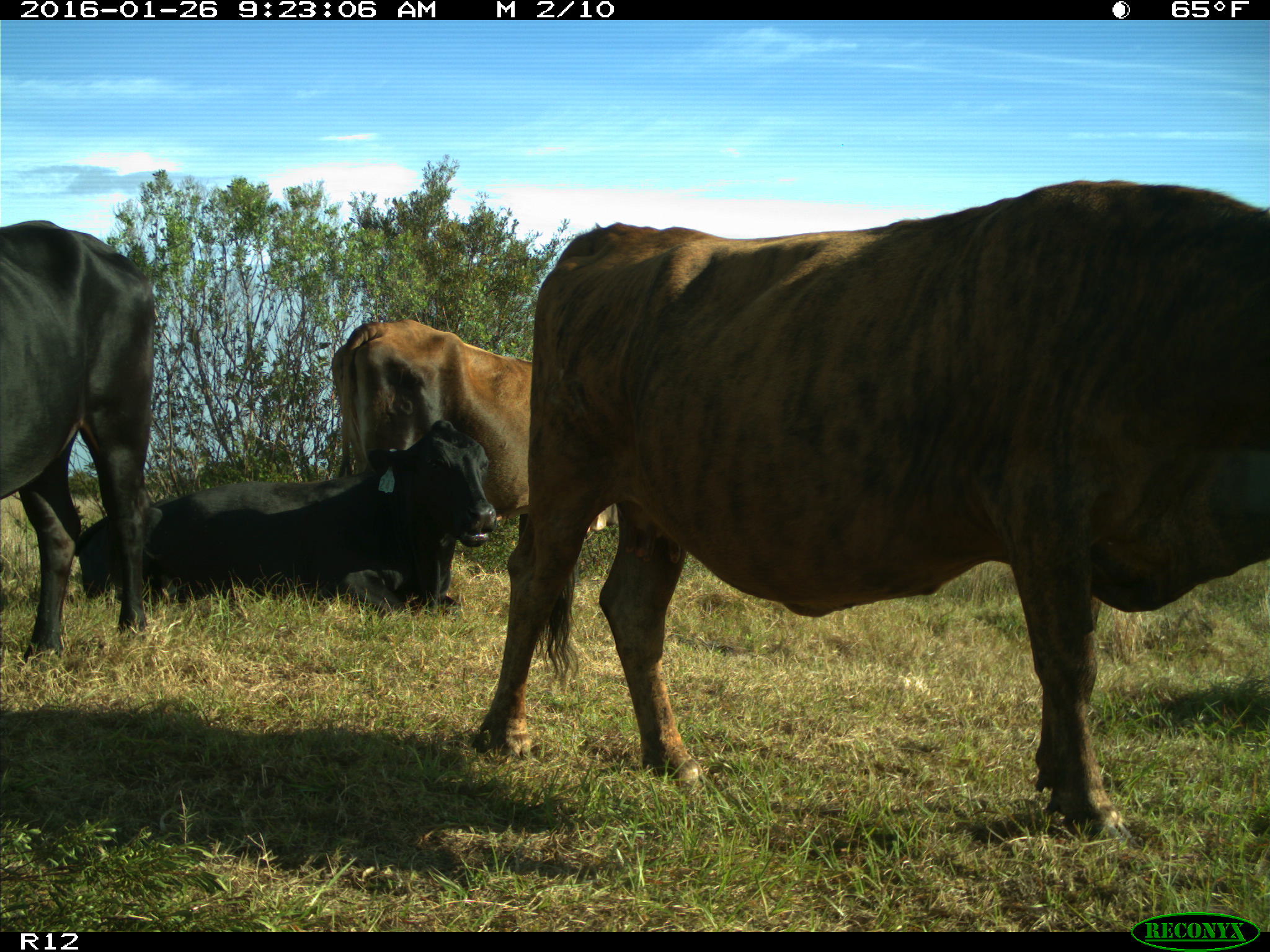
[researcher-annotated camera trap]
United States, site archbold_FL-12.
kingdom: Animalia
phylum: Chordata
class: Mammalia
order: Artiodactyla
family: Bovidae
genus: Bos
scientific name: Bos taurus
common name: domestic cow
Bos taurus (domestic cow).